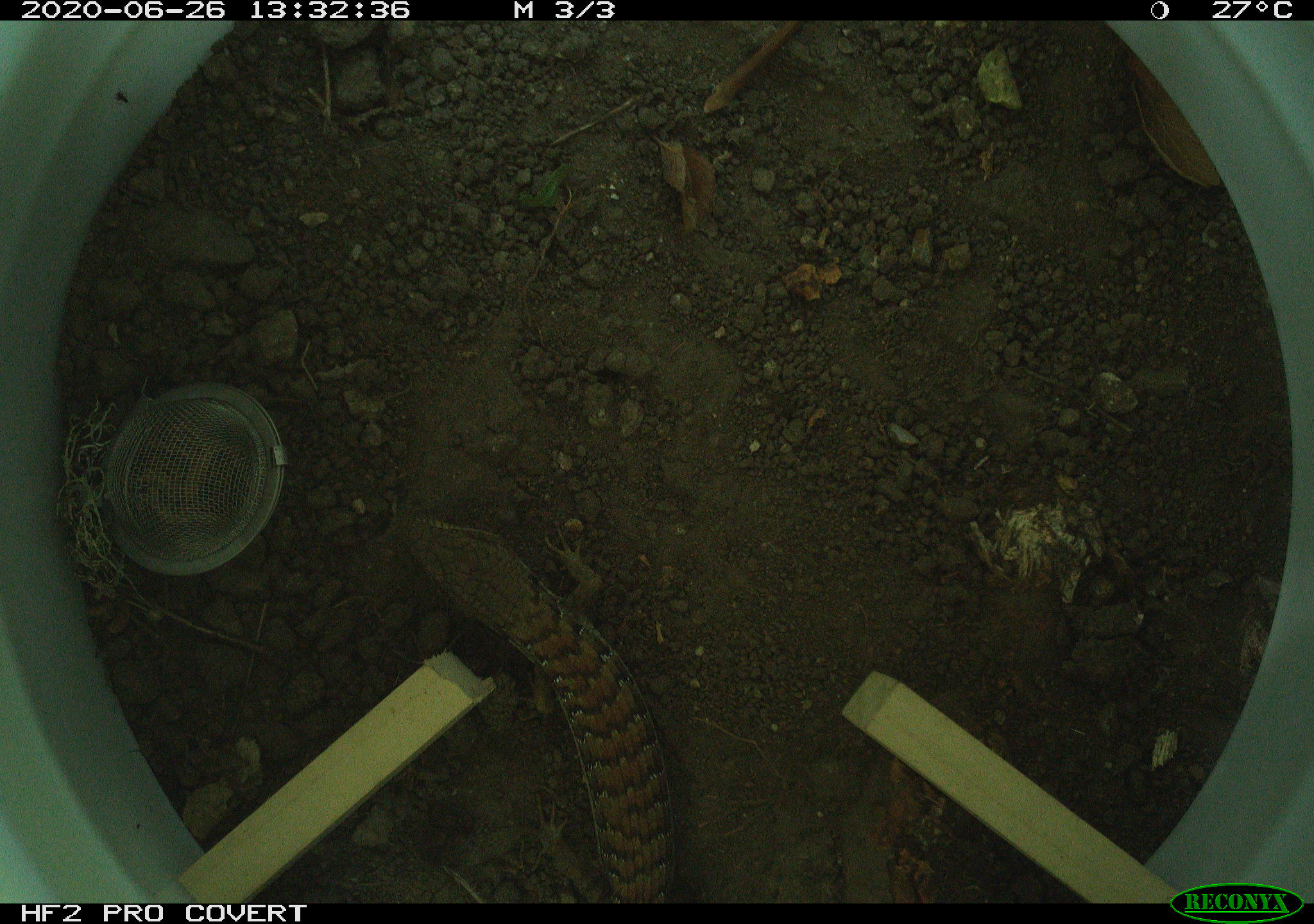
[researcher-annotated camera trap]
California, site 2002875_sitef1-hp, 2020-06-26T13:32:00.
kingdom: Animalia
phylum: Chordata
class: Reptilia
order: Squamata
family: Anguidae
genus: Elgaria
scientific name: Elgaria multicarinata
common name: southern alligator lizard